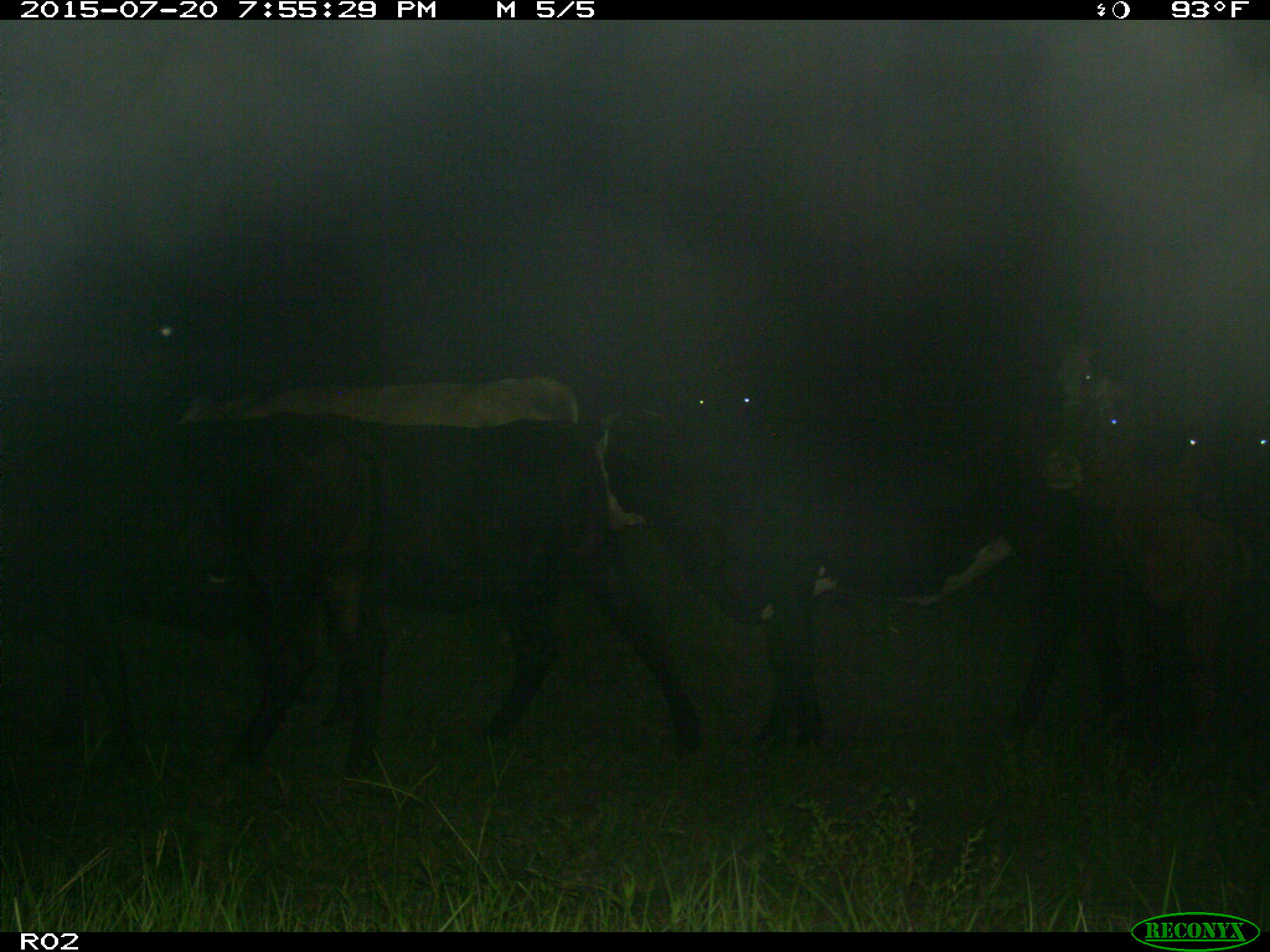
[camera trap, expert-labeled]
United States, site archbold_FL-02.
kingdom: Animalia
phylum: Chordata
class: Mammalia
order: Artiodactyla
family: Bovidae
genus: Bos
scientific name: Bos taurus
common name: domestic cow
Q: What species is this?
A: Bos taurus (domestic cow).